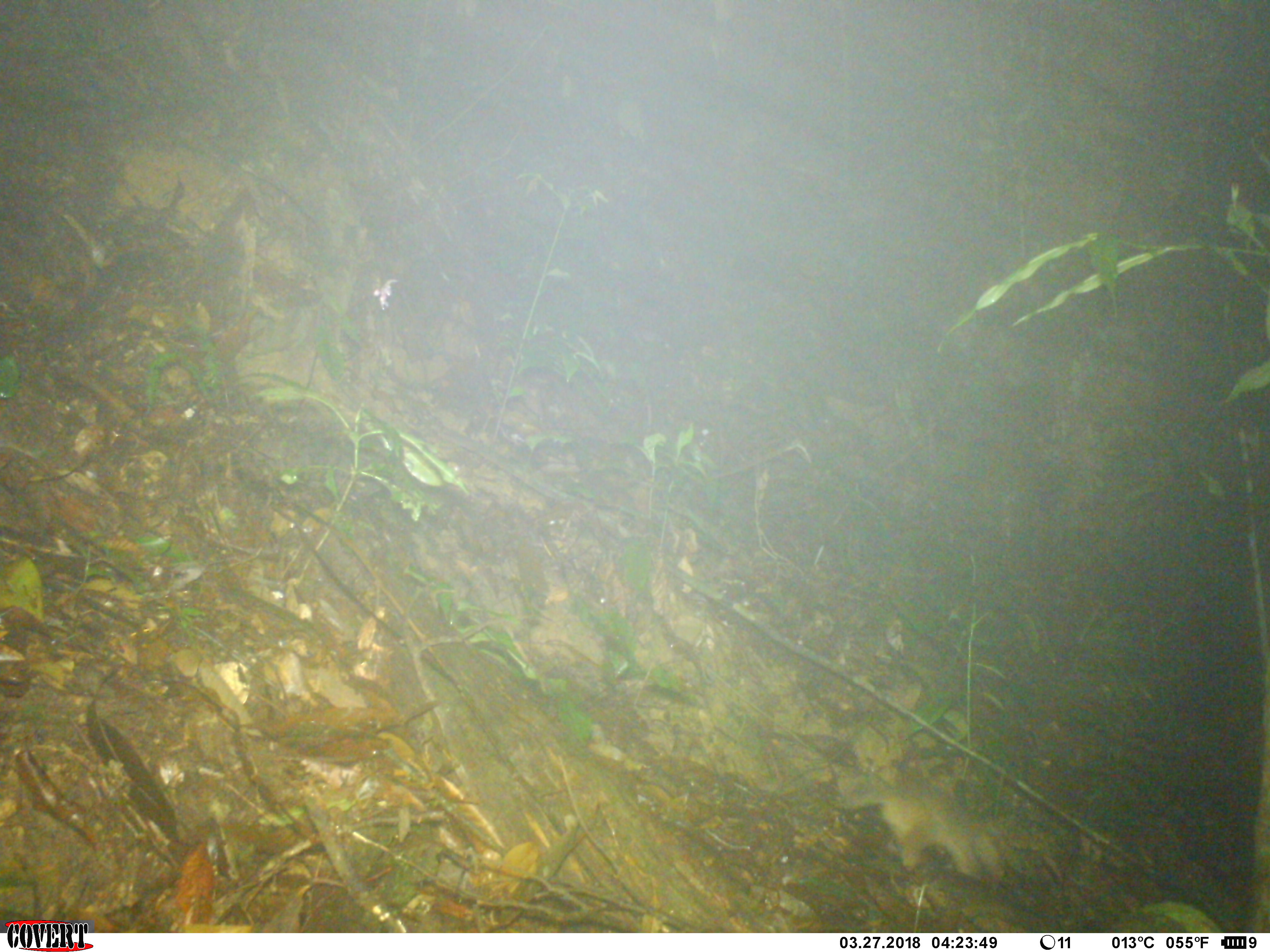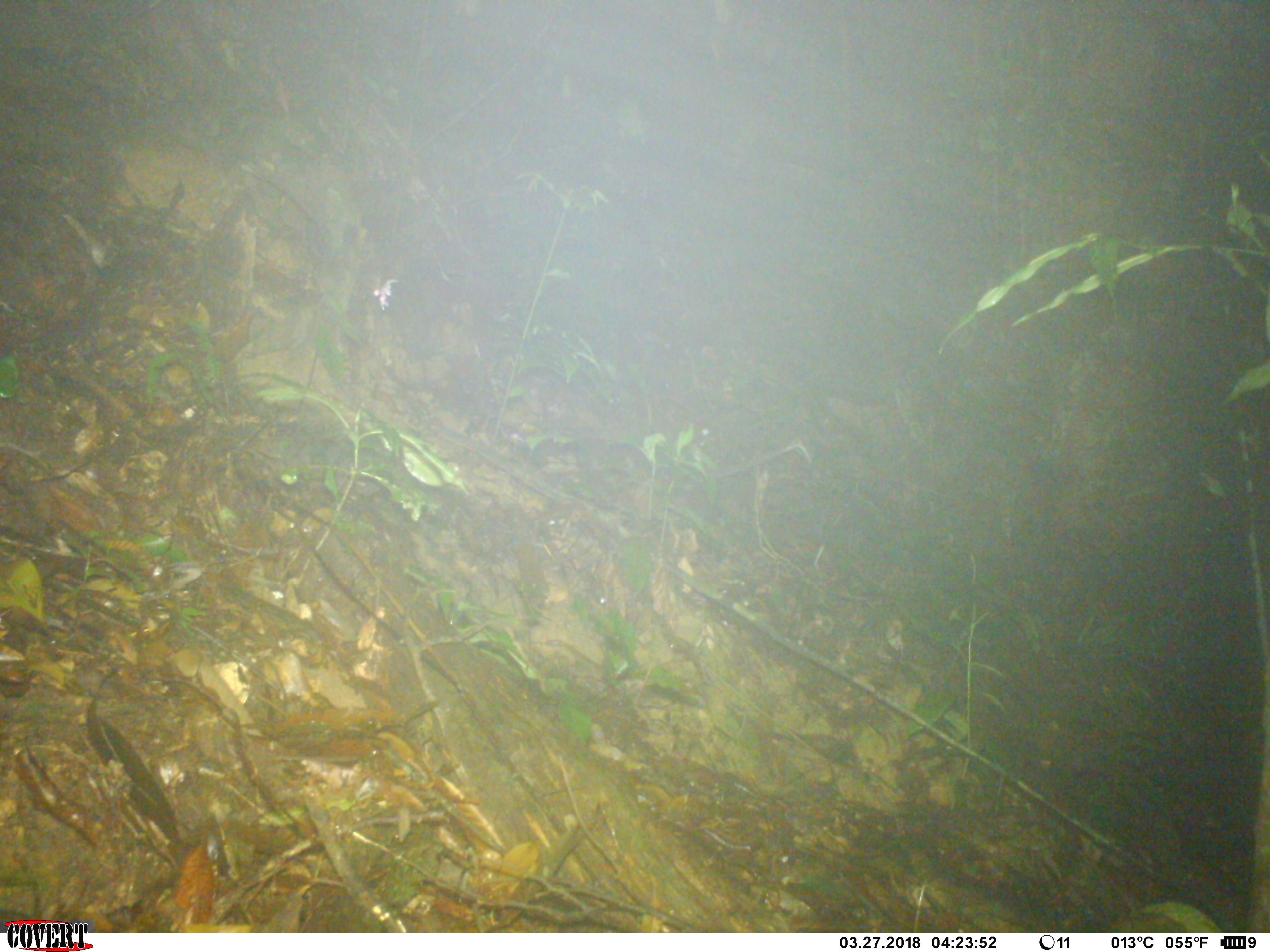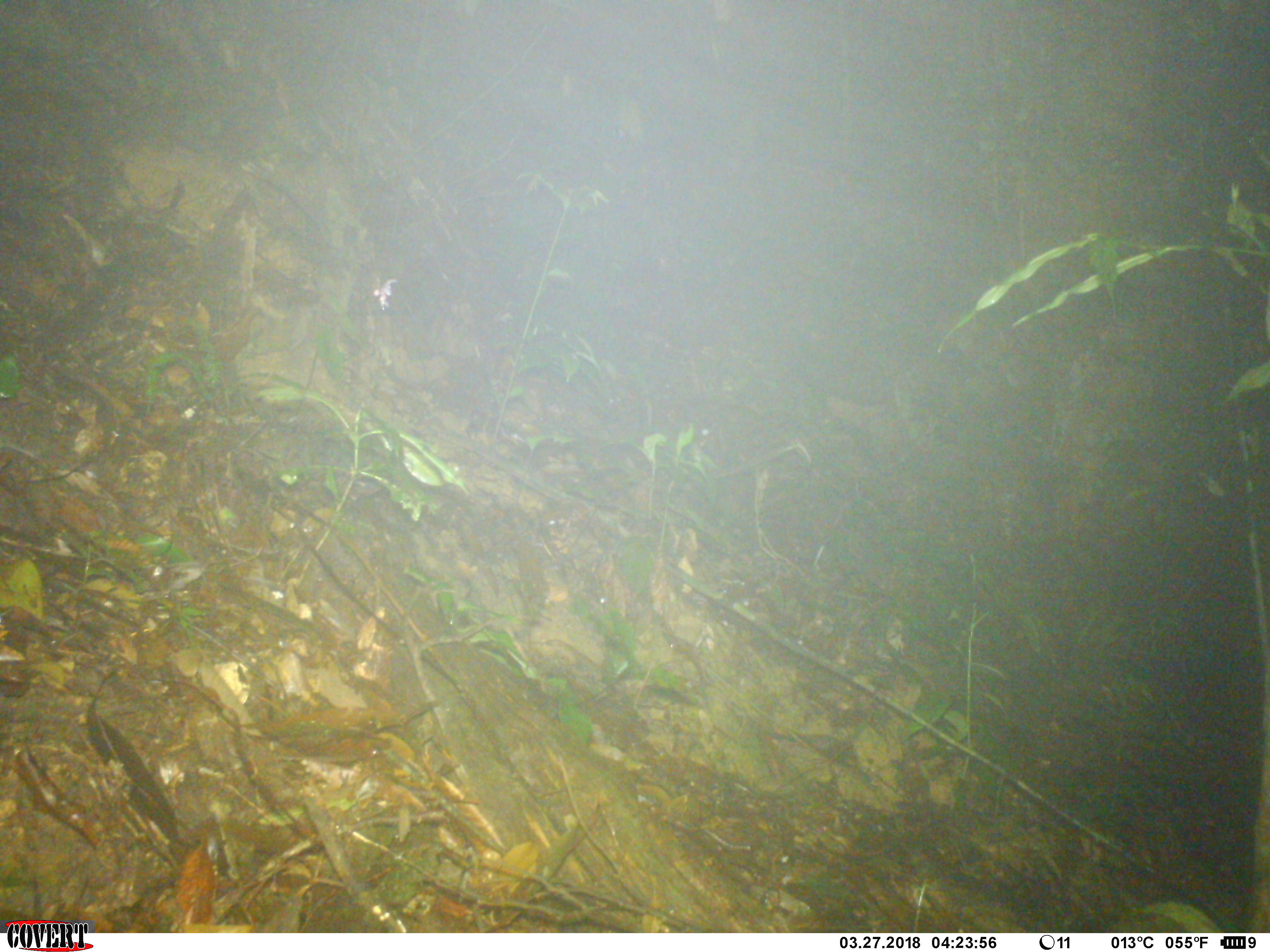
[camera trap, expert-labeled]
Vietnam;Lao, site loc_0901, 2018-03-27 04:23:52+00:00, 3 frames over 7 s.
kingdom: Animalia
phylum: Chordata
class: Mammalia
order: Carnivora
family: Mustelidae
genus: Melogale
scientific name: Melogale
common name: ferret badger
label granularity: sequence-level